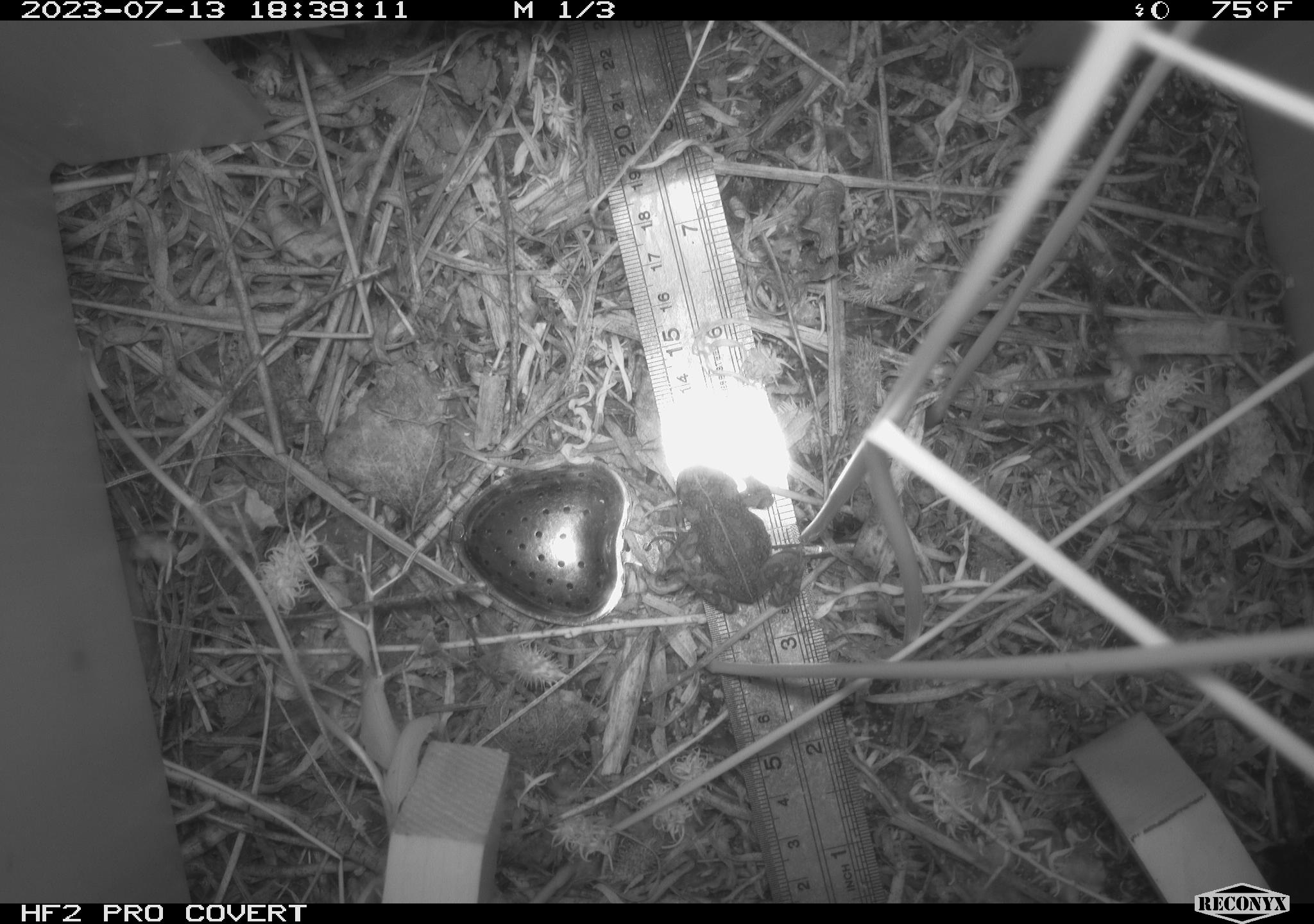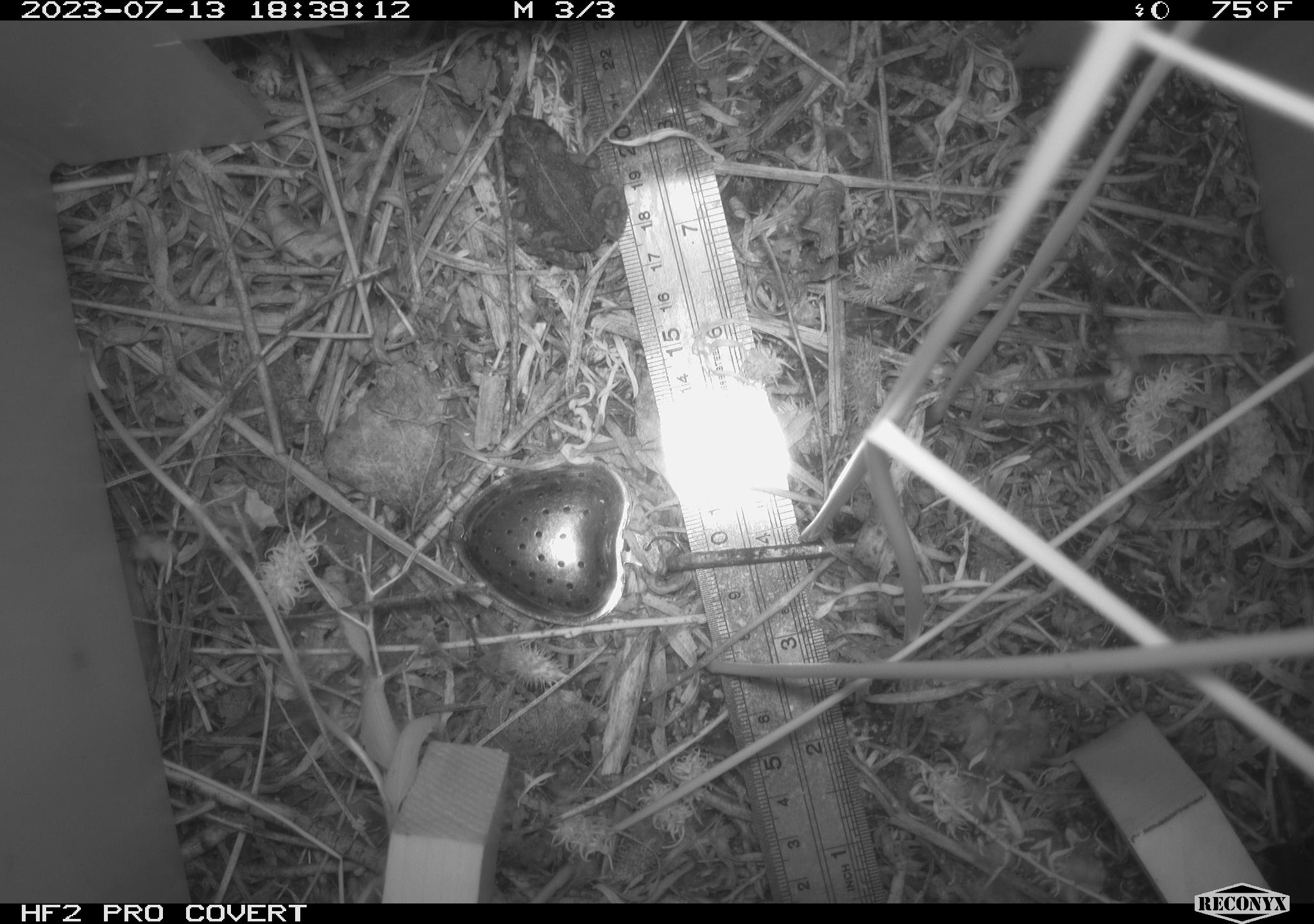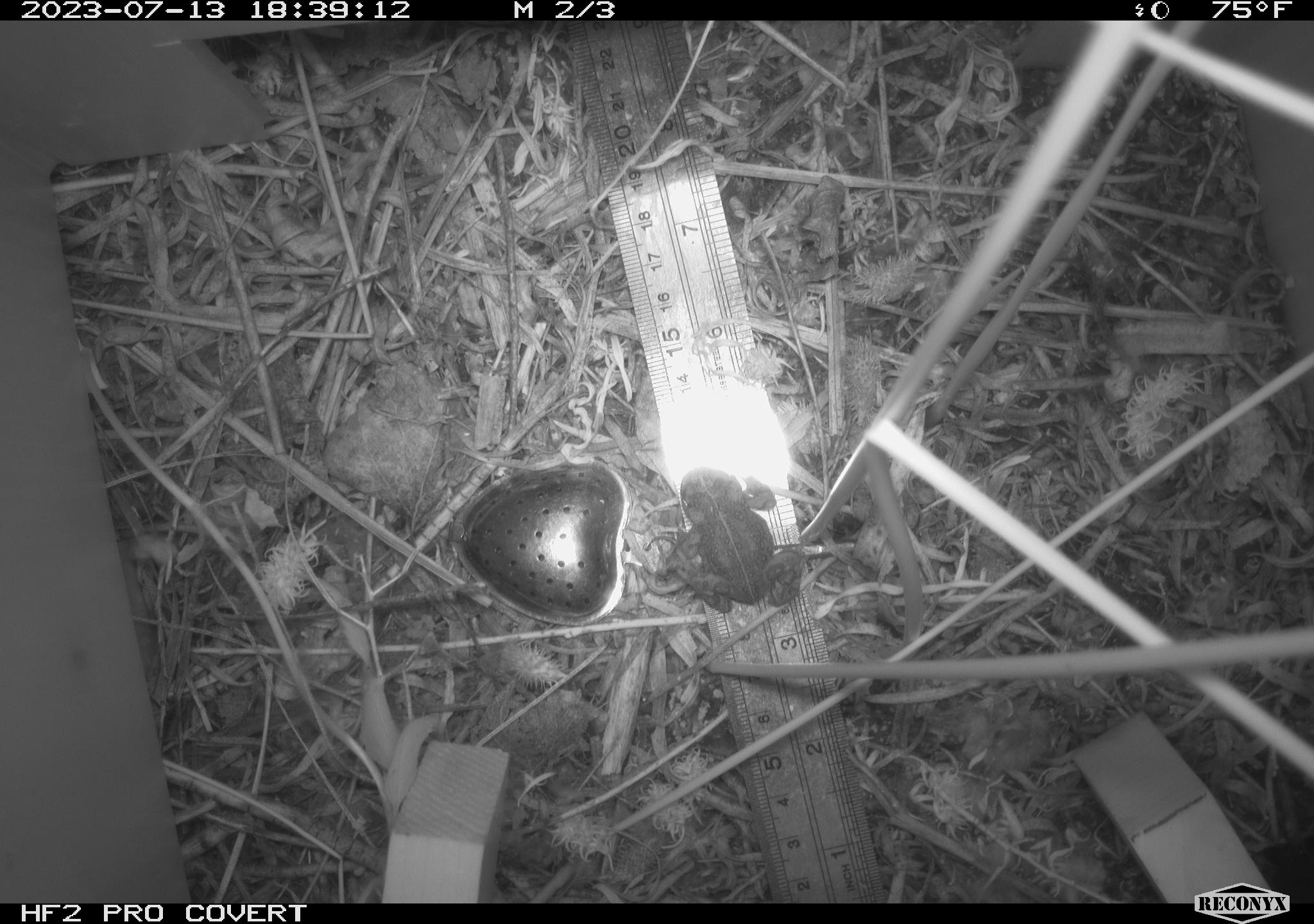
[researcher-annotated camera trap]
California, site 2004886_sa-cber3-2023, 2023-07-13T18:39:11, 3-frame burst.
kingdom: Animalia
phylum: Chordata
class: Amphibia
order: Anura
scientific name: Anura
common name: frogs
Frogs (Anura).